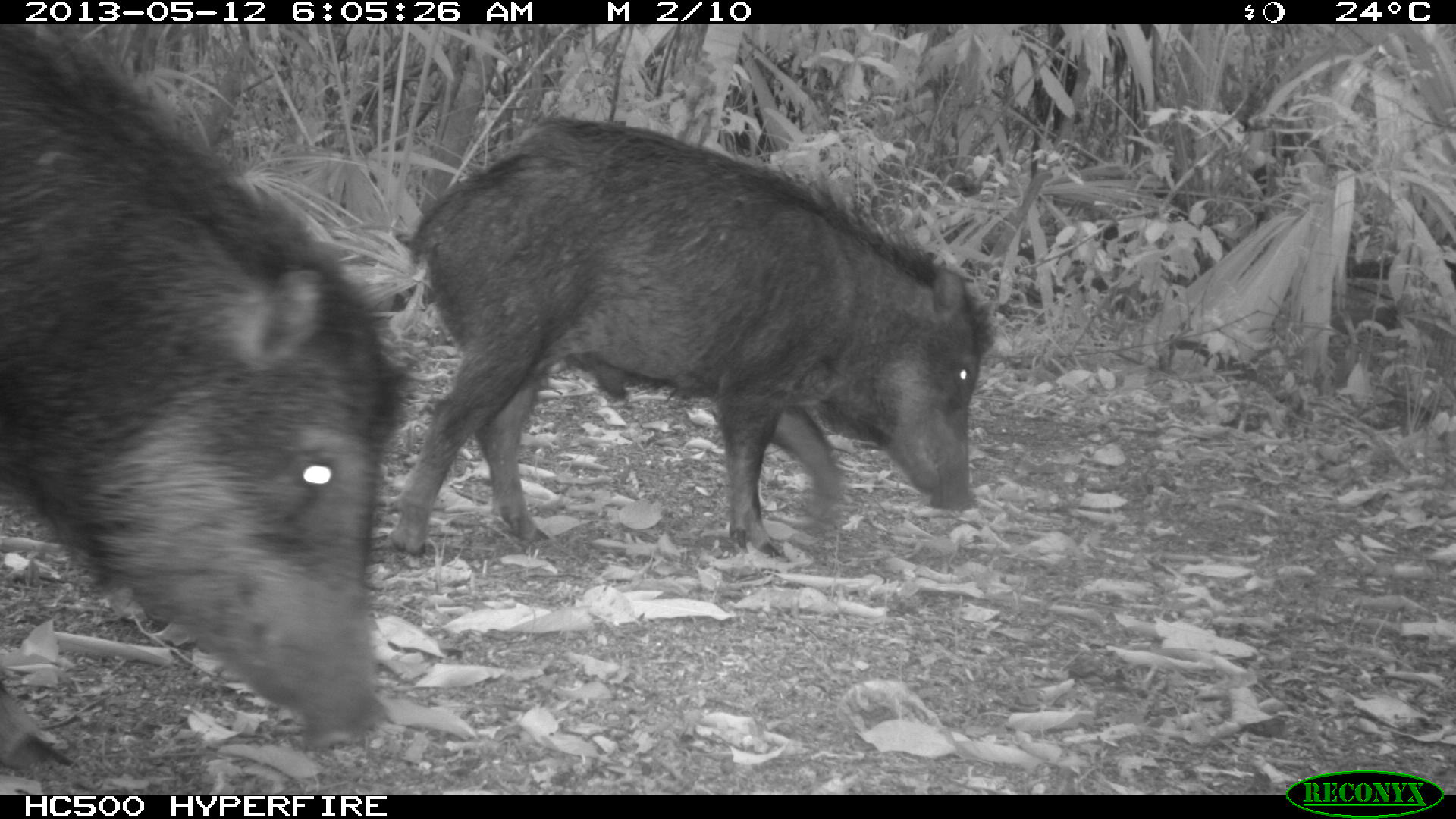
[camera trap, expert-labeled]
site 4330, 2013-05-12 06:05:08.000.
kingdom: Animalia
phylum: Chordata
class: Mammalia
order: Artiodactyla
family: Tayassuidae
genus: Tayassu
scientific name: Tayassu pecari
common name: white-lipped peccary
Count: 2.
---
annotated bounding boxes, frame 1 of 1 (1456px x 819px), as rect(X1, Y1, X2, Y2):
tayassu pecari: rect(0, 23, 404, 780); rect(389, 112, 994, 558)